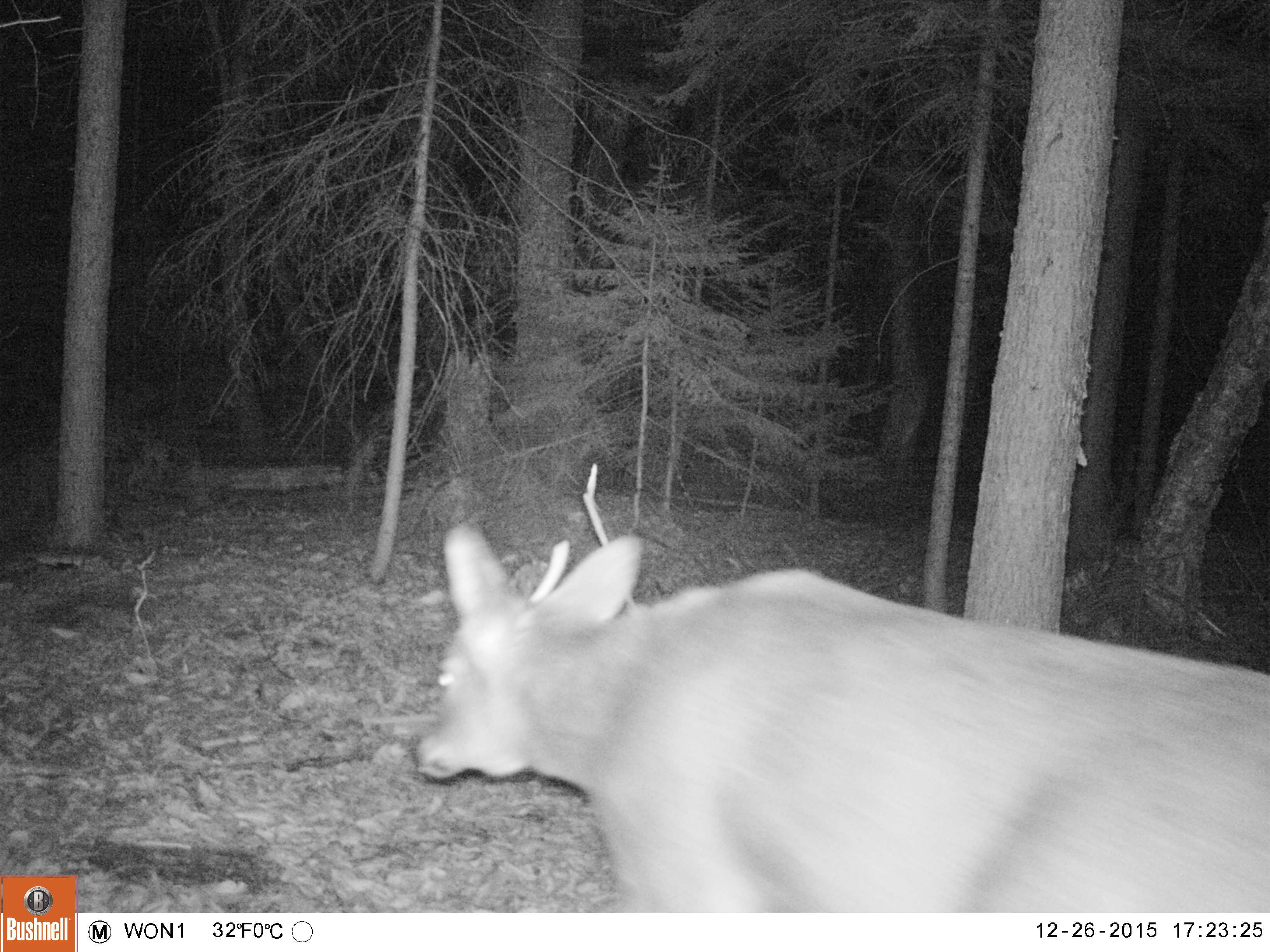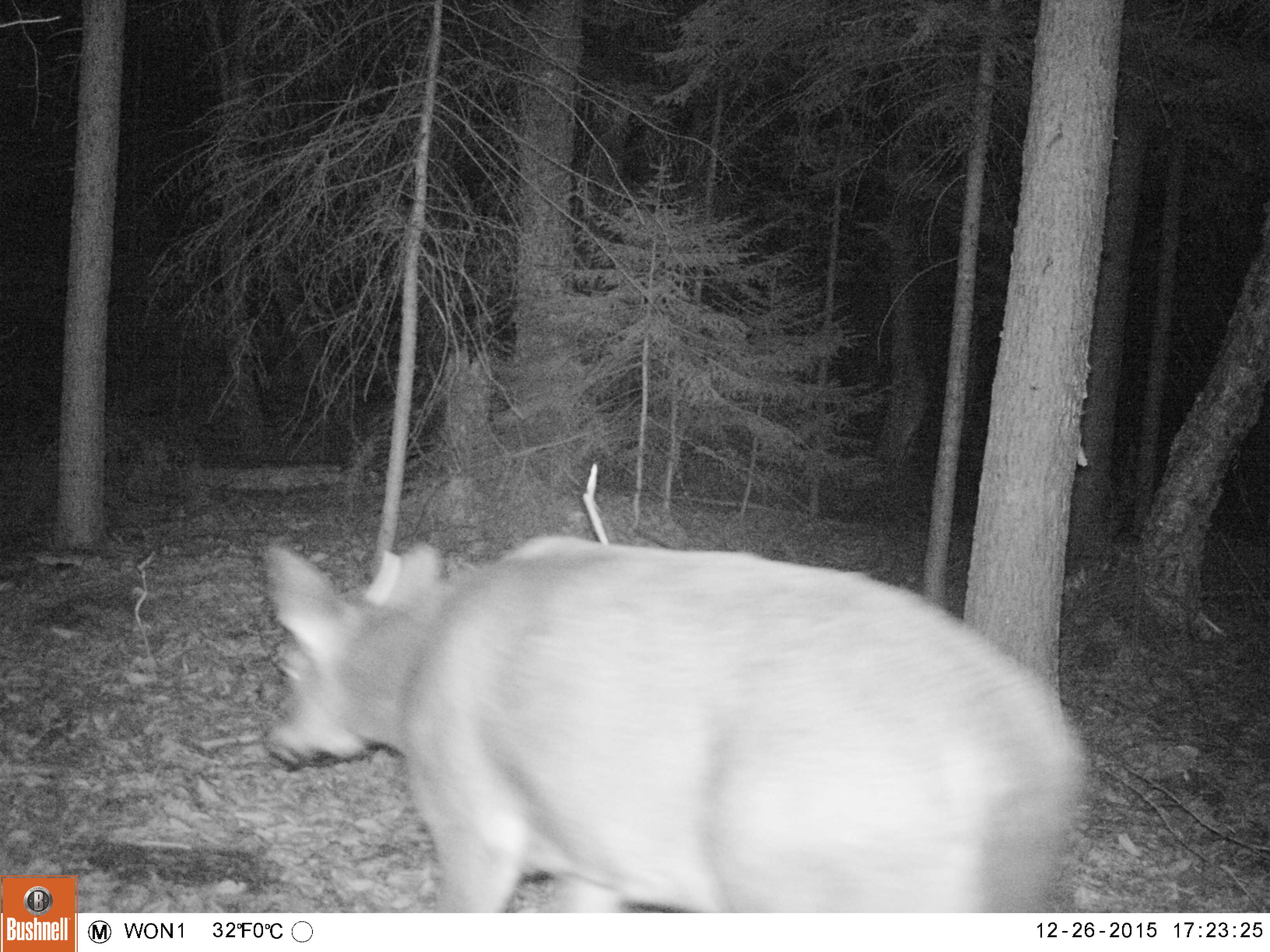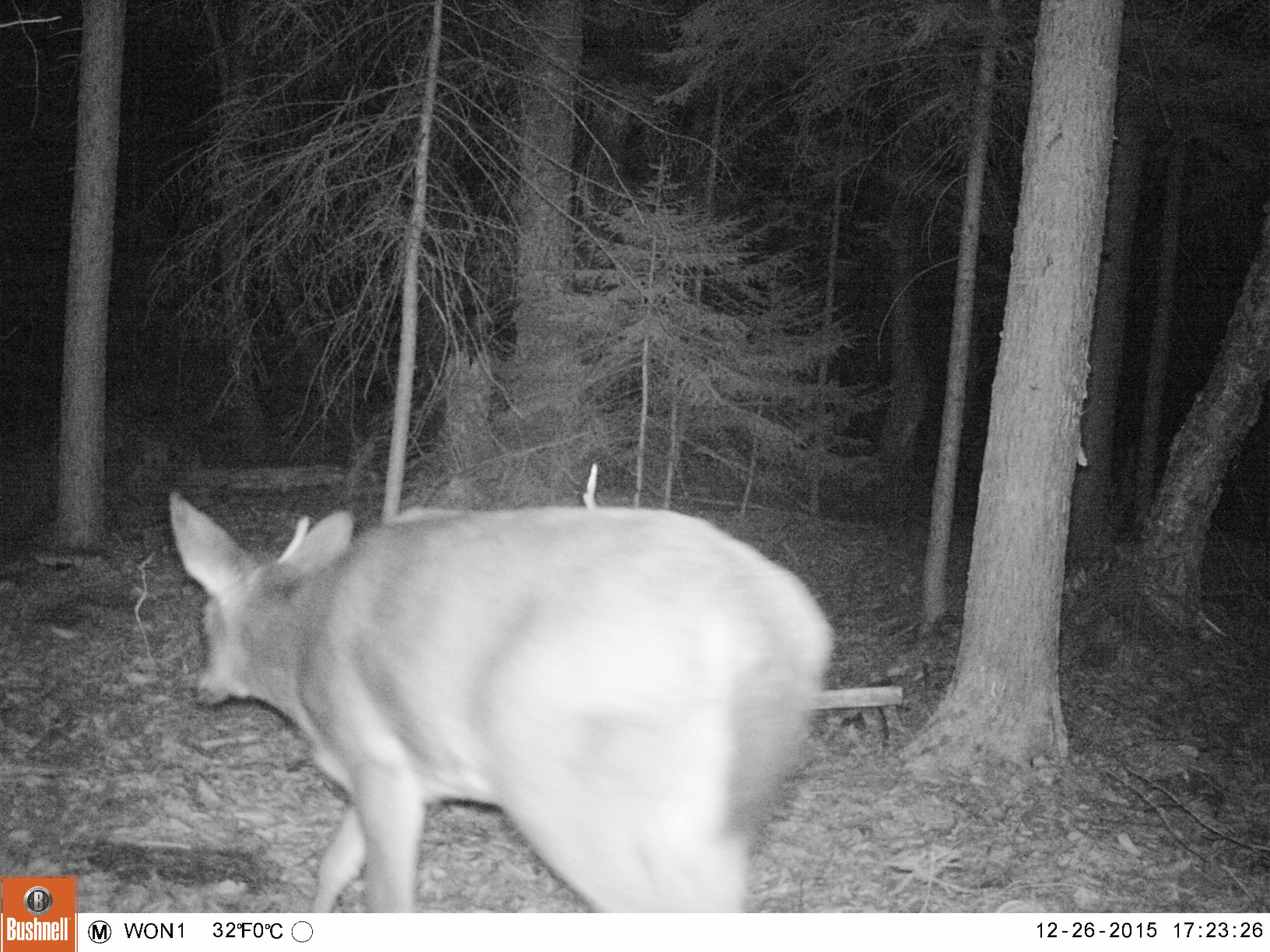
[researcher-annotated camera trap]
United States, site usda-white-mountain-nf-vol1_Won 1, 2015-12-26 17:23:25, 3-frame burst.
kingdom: Animalia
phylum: Chordata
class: Mammalia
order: Artiodactyla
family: Cervidae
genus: Odocoileus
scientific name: Odocoileus virginianus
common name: white-tailed deer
White-tailed deer (Odocoileus virginianus).